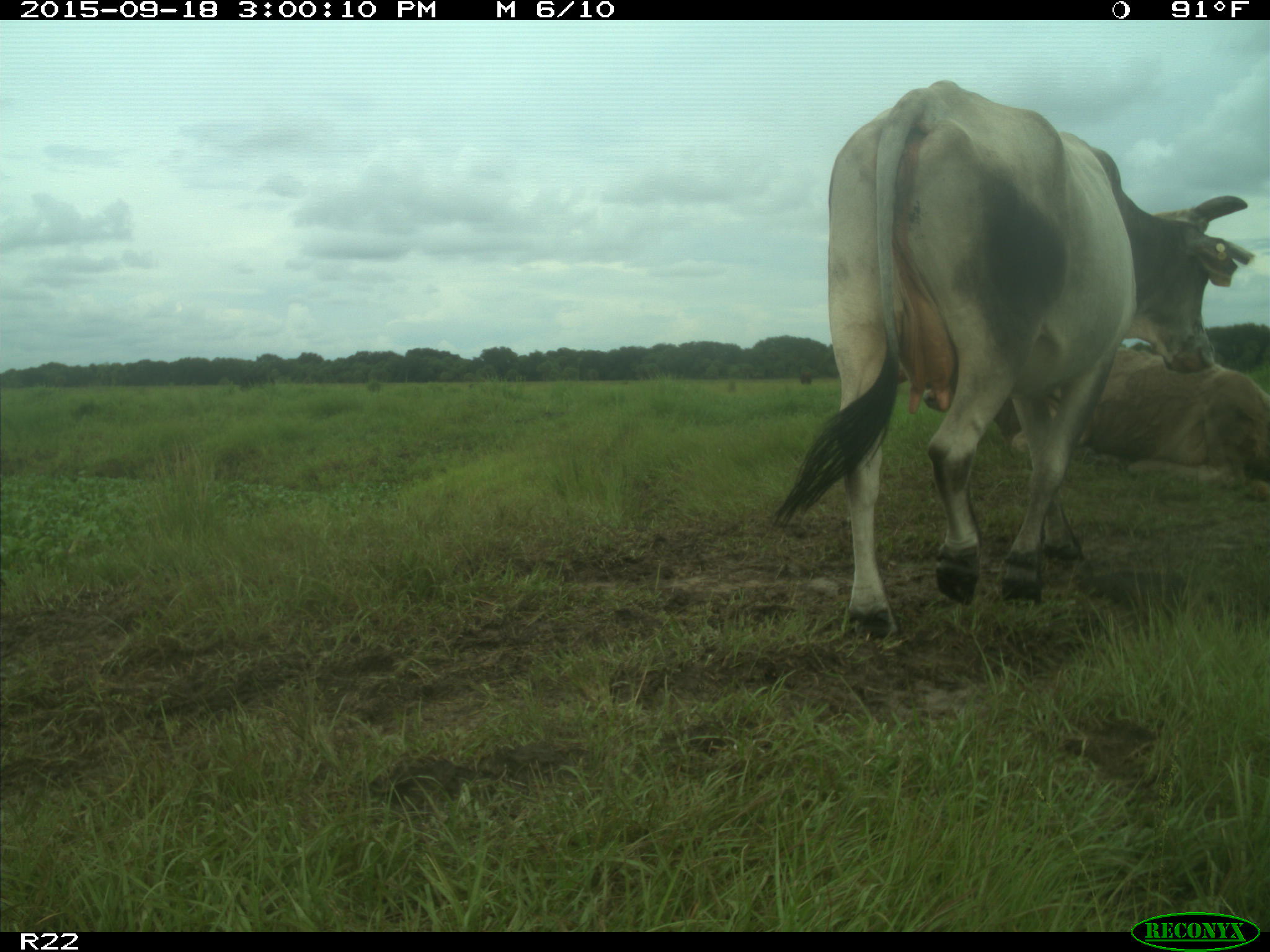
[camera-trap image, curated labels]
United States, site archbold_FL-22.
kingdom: Animalia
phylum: Chordata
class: Mammalia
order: Artiodactyla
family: Bovidae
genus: Bos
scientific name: Bos taurus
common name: domestic cow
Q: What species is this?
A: Bos taurus (domestic cow).